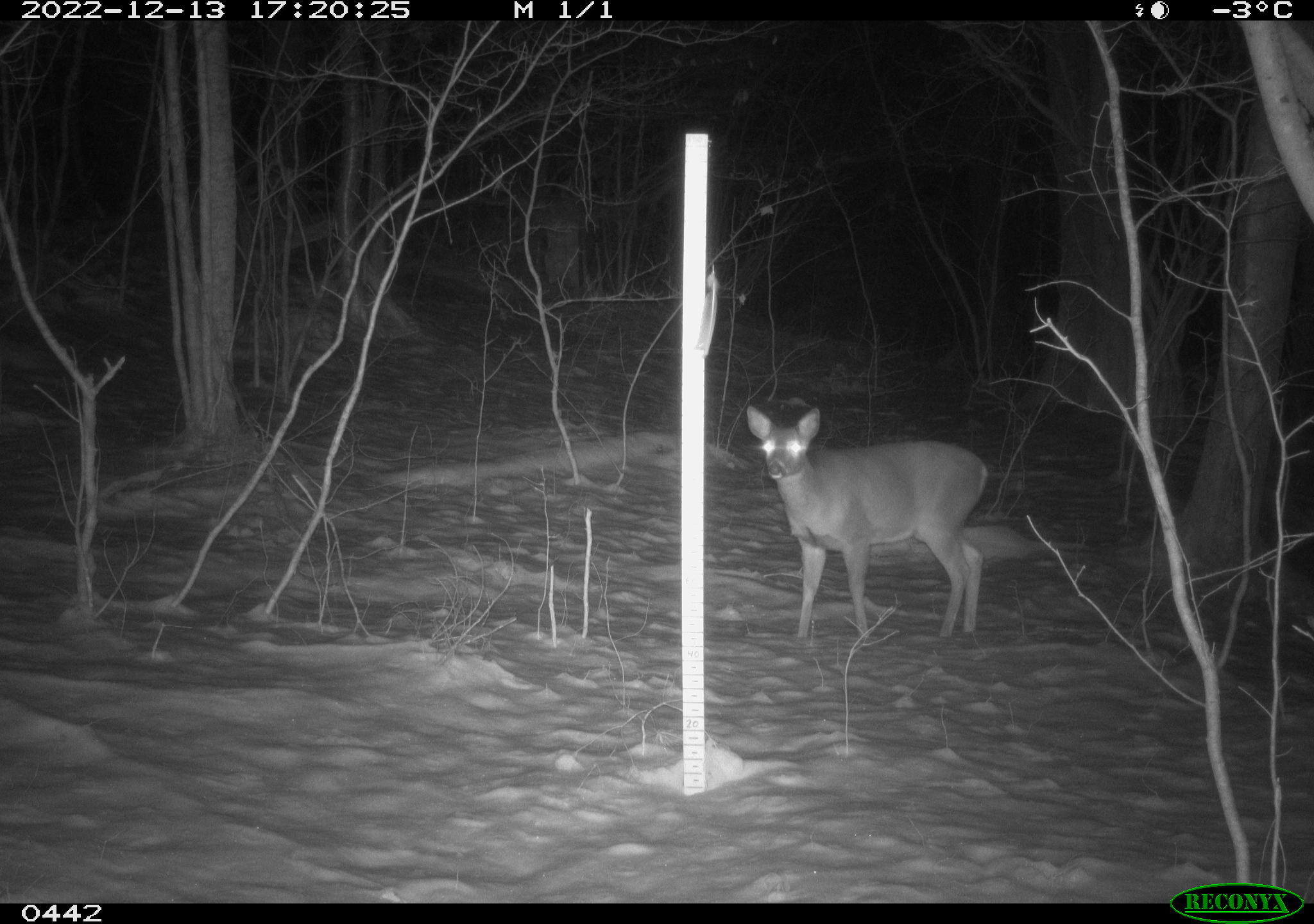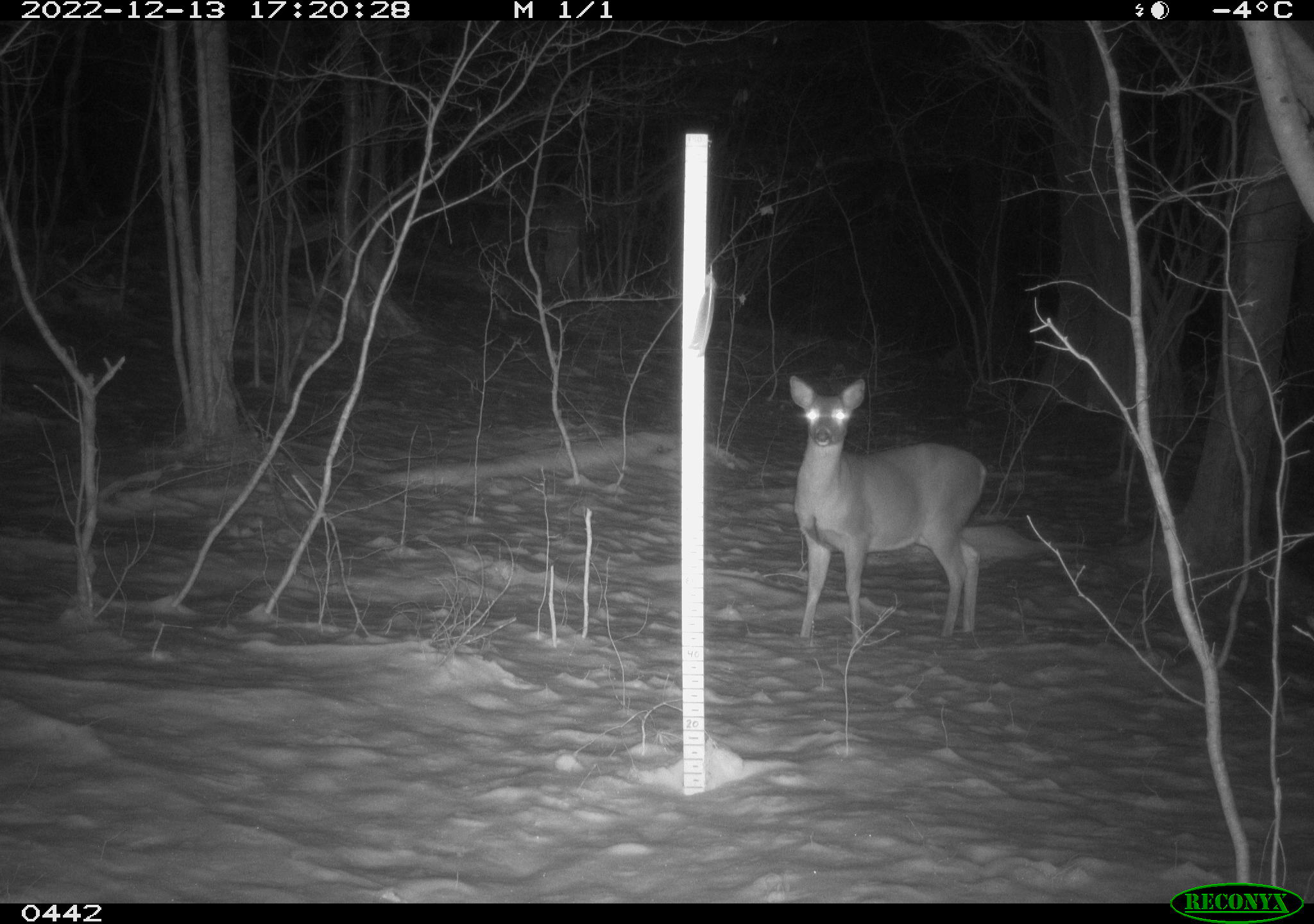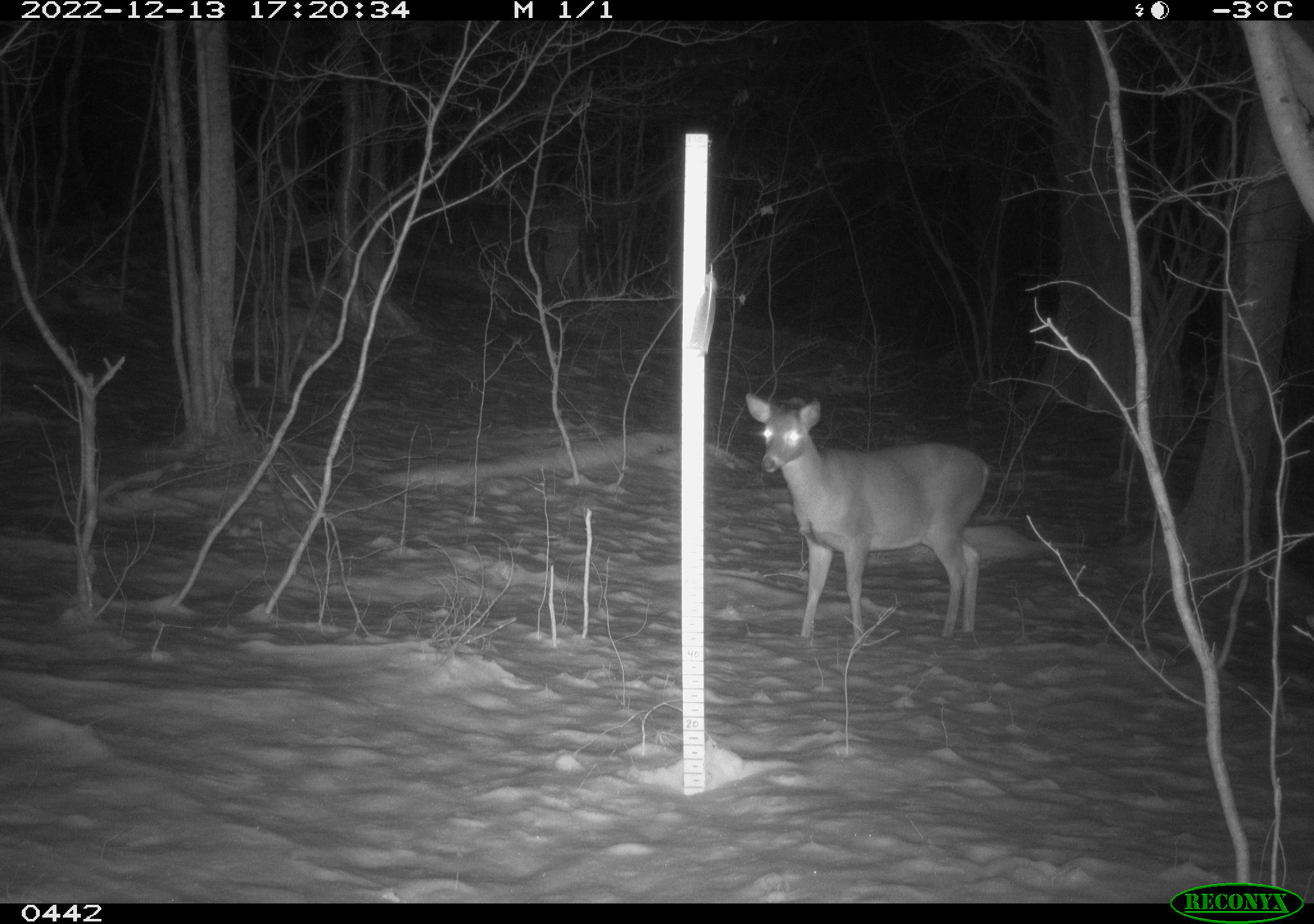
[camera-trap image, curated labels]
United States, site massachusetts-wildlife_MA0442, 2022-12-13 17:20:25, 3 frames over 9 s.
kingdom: Animalia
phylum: Chordata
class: Mammalia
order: Artiodactyla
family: Cervidae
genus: Odocoileus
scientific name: Odocoileus virginianus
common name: white-tailed deer